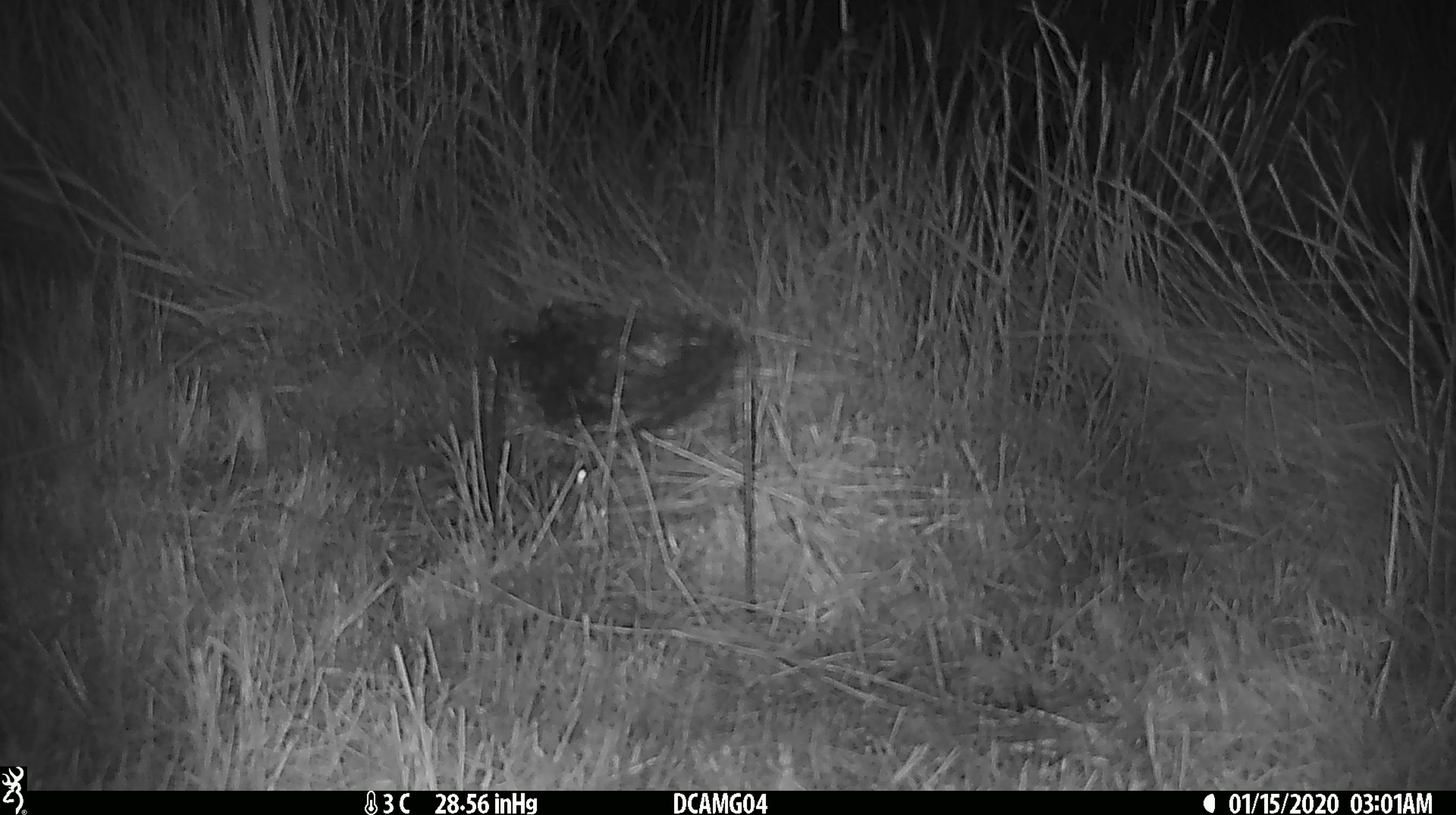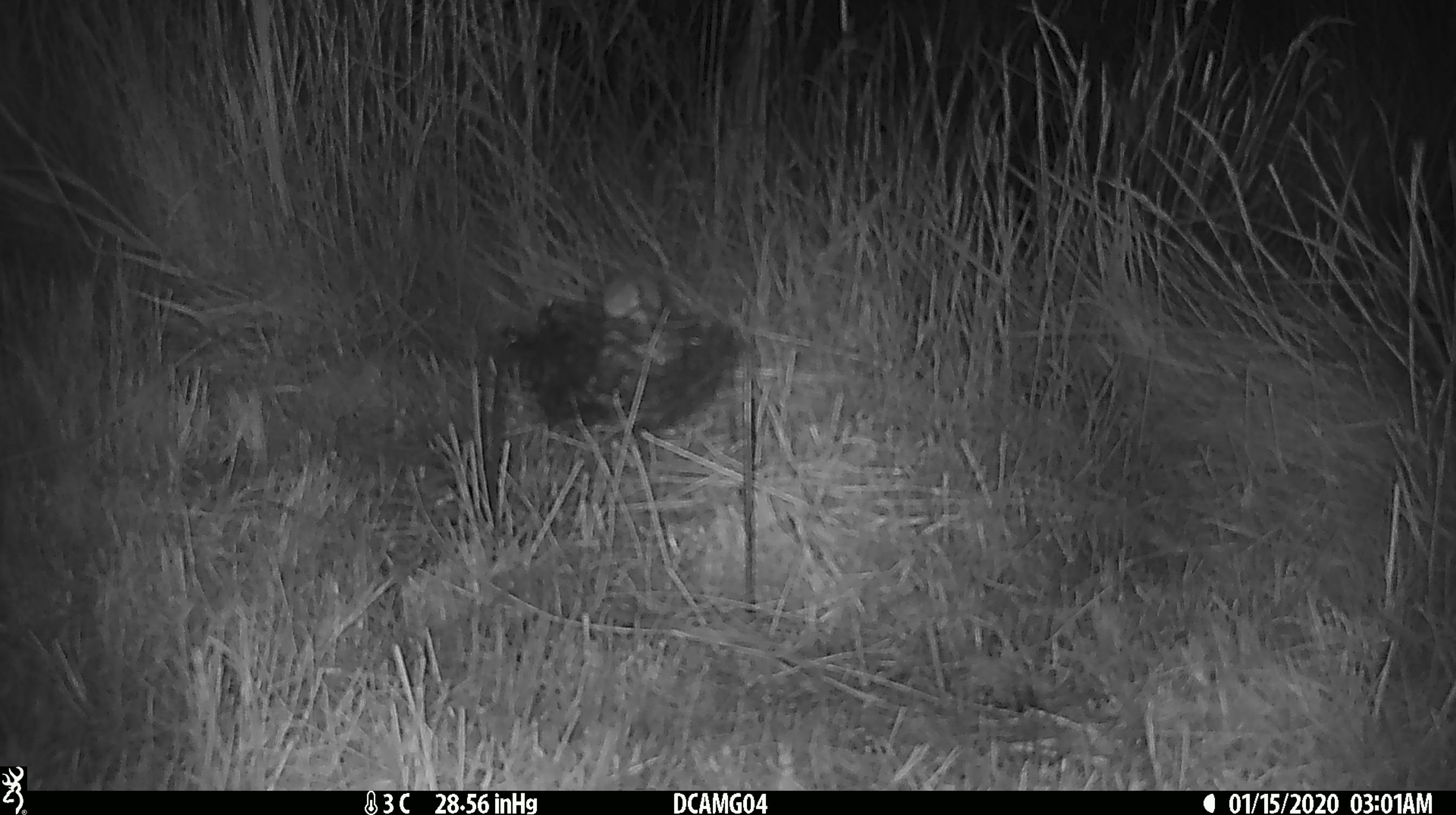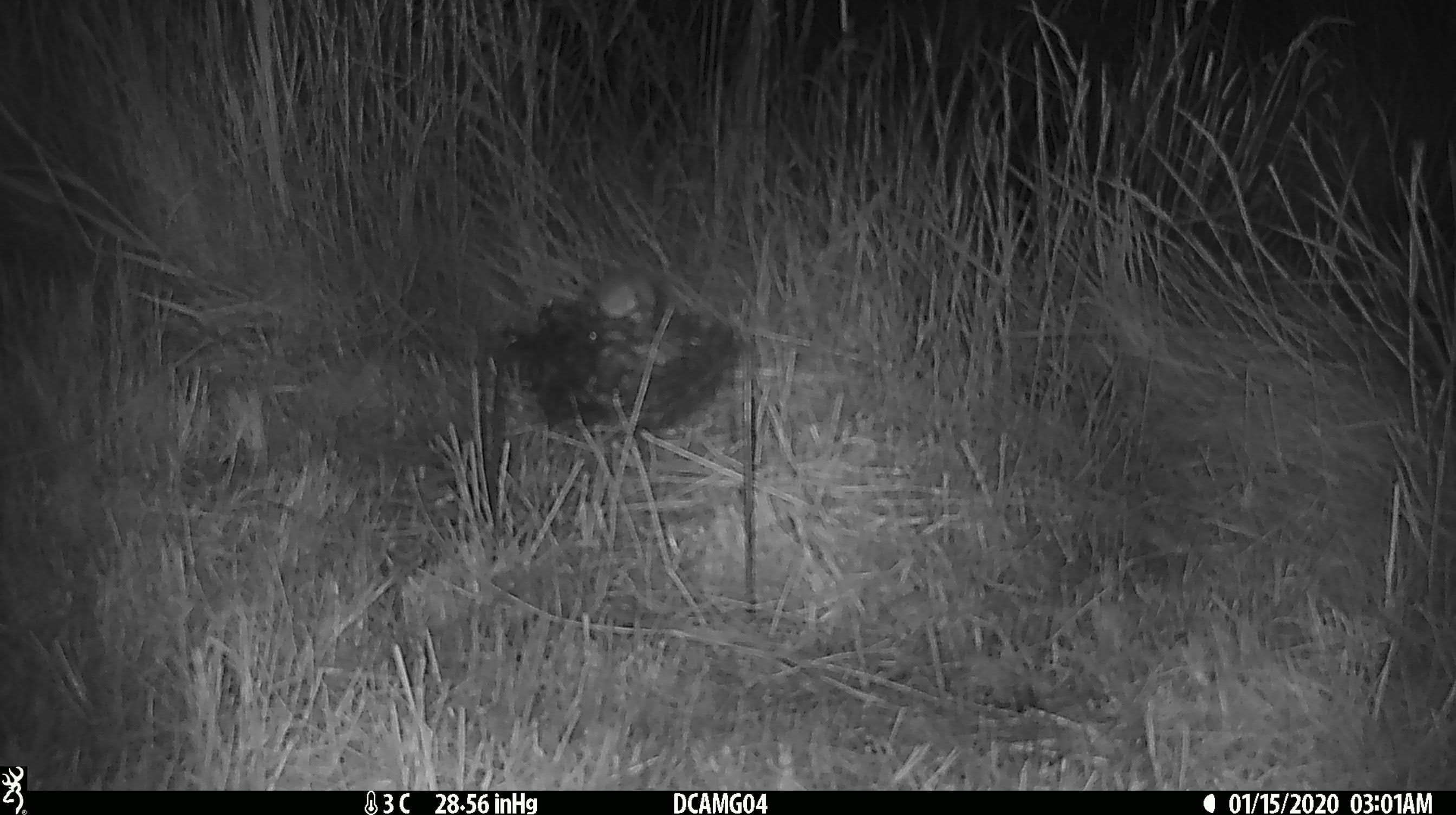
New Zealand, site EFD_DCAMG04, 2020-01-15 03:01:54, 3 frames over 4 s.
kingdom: Animalia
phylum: Chordata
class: Mammalia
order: Rodentia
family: Muridae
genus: Mus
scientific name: Mus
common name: mouse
Mouse (Mus).